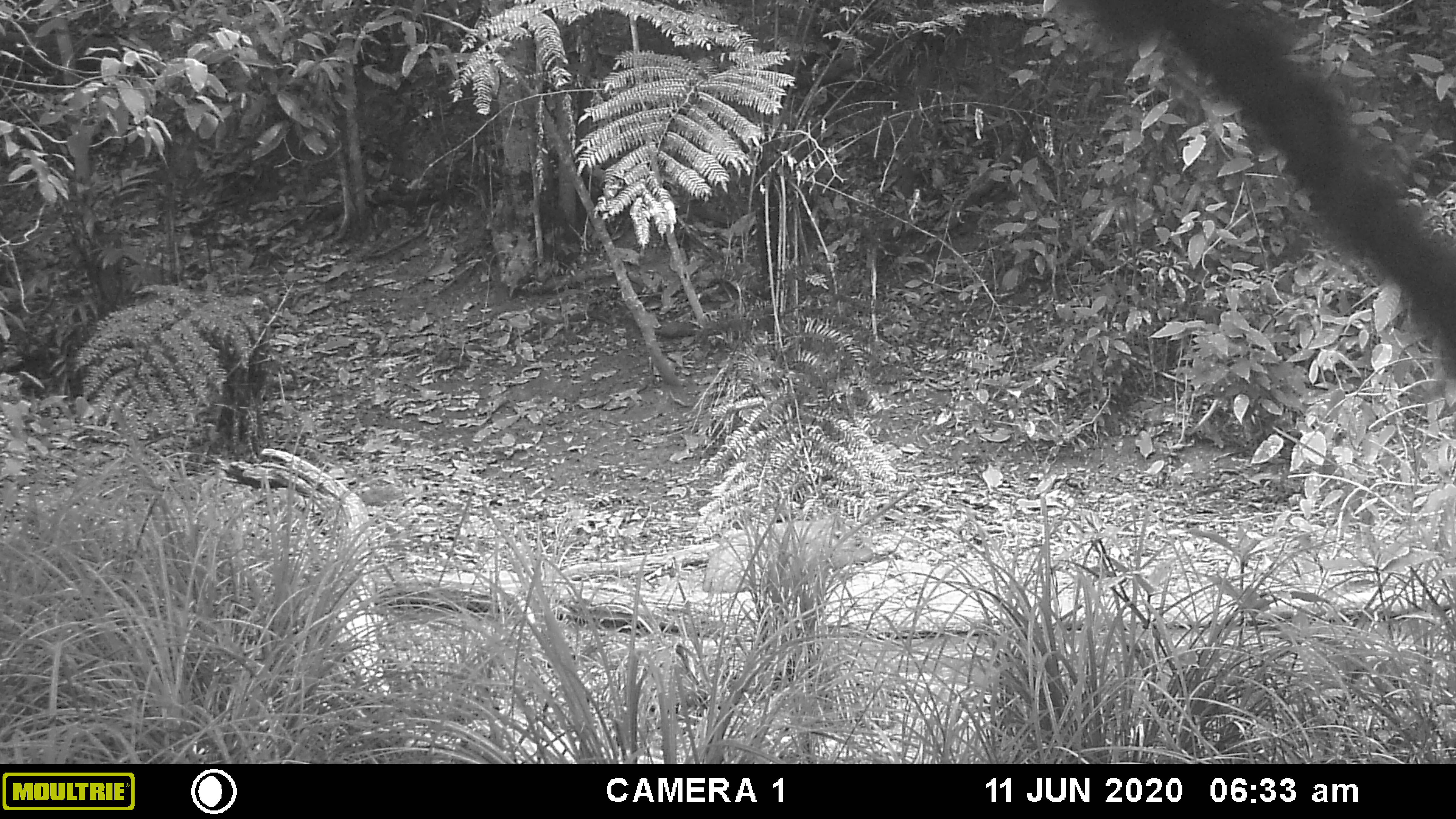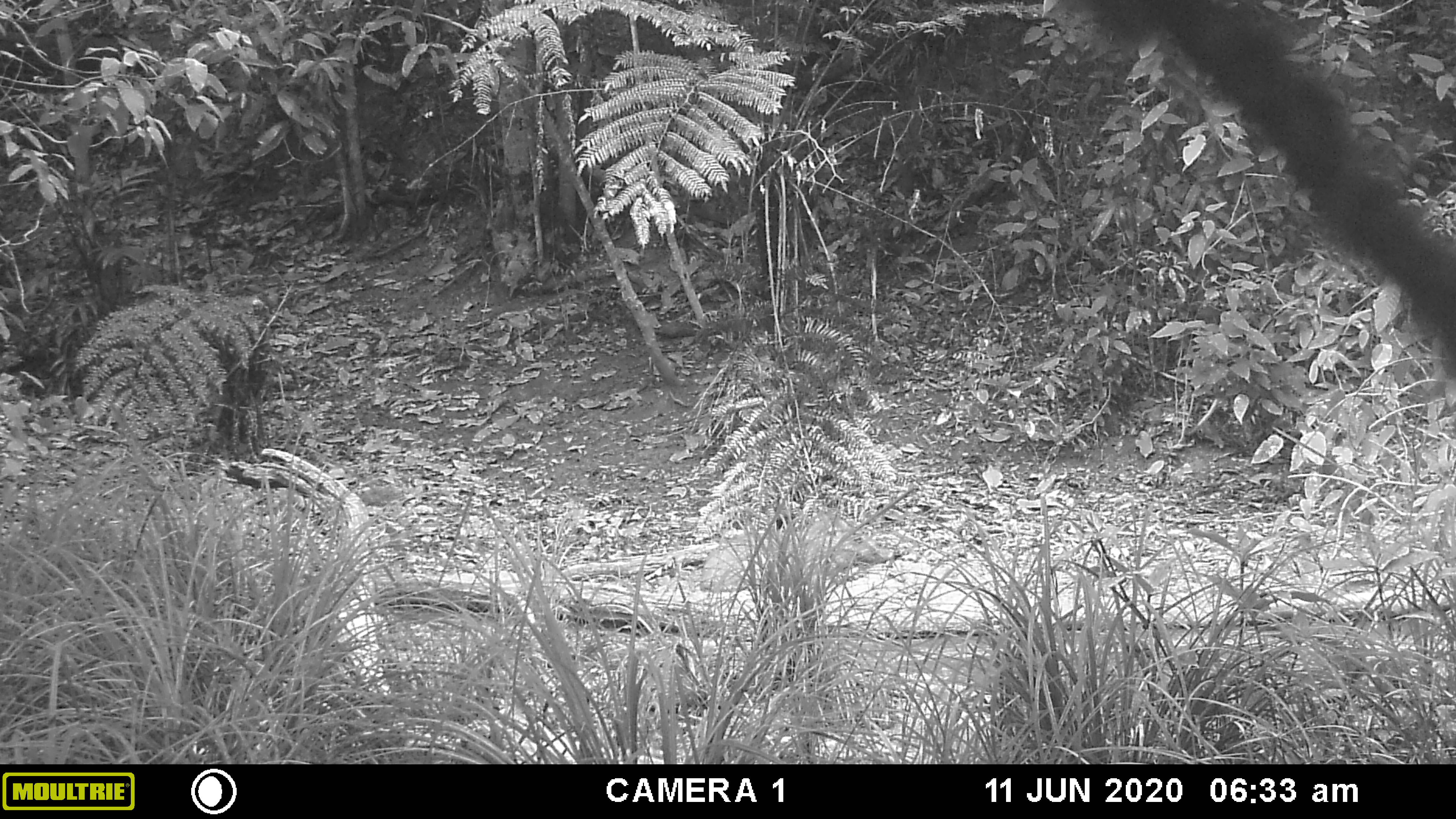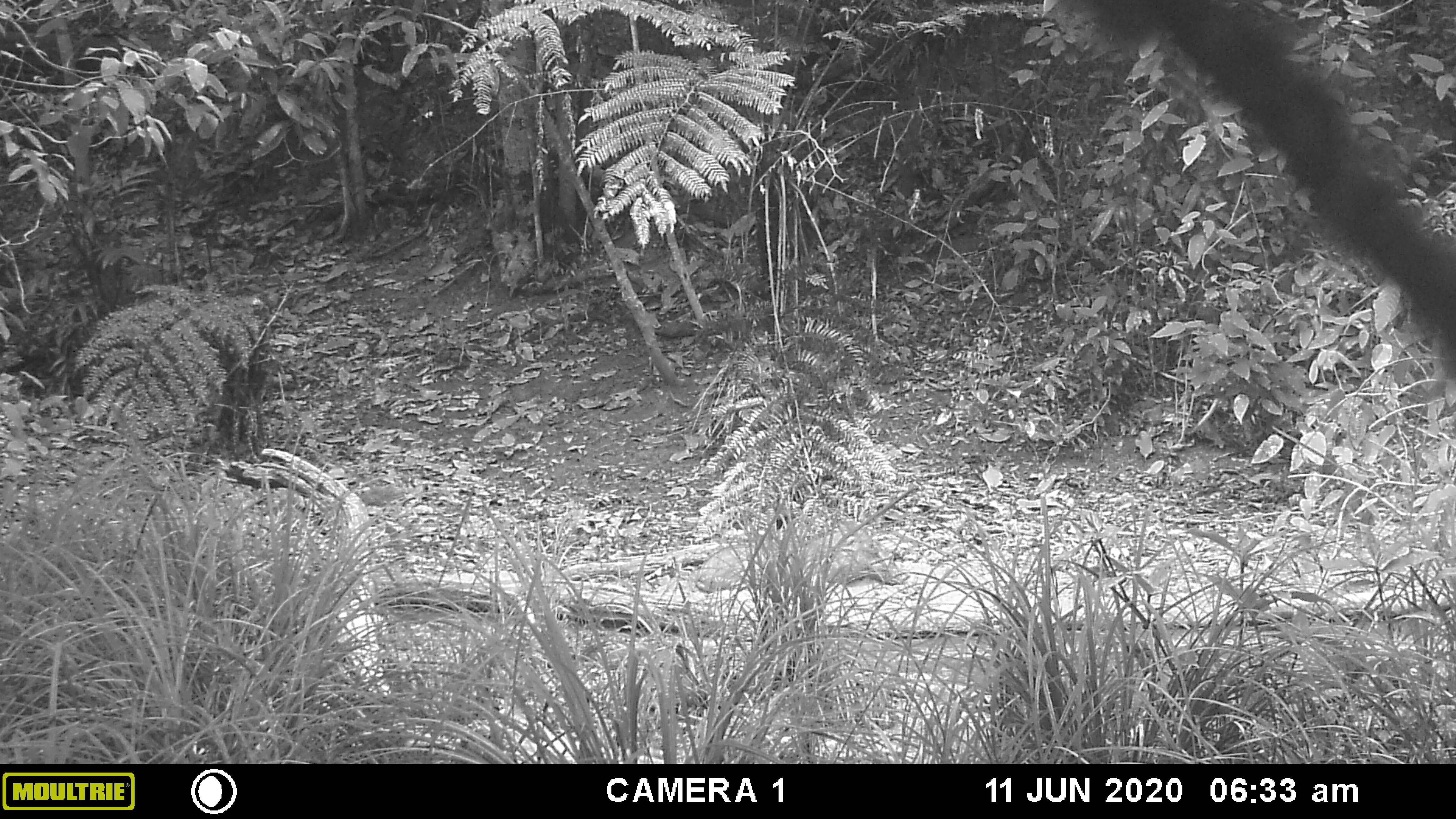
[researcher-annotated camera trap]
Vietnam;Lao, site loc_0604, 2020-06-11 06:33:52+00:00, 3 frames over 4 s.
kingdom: Animalia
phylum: Chordata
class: Mammalia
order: Artiodactyla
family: Suidae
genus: Sus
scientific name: Sus scrofa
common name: eurasian wild pig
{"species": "eurasian wild pig (Sus scrofa)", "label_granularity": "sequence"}